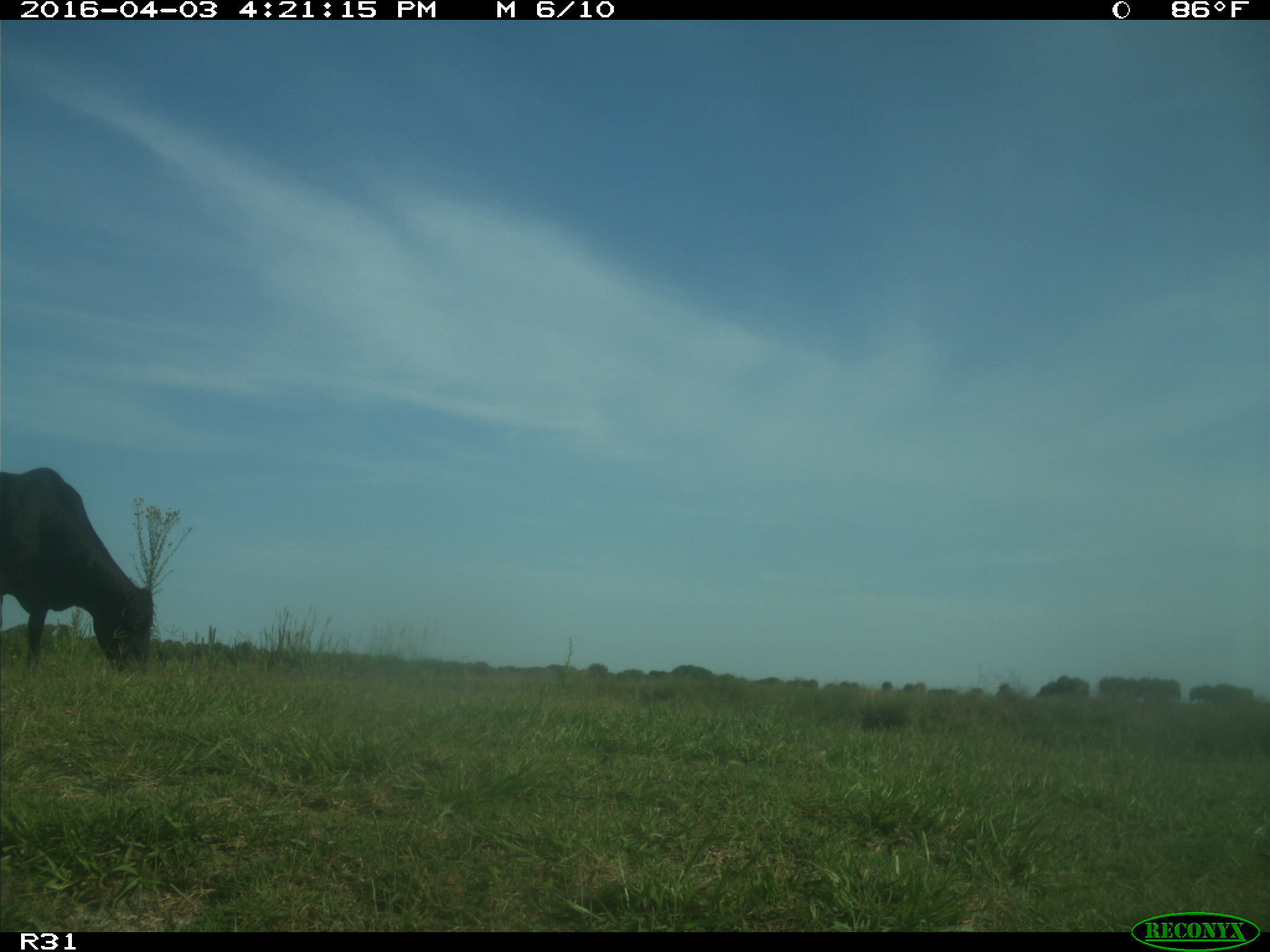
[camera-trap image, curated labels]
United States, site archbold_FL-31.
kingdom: Animalia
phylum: Chordata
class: Mammalia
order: Artiodactyla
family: Bovidae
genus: Bos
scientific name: Bos taurus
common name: domestic cow